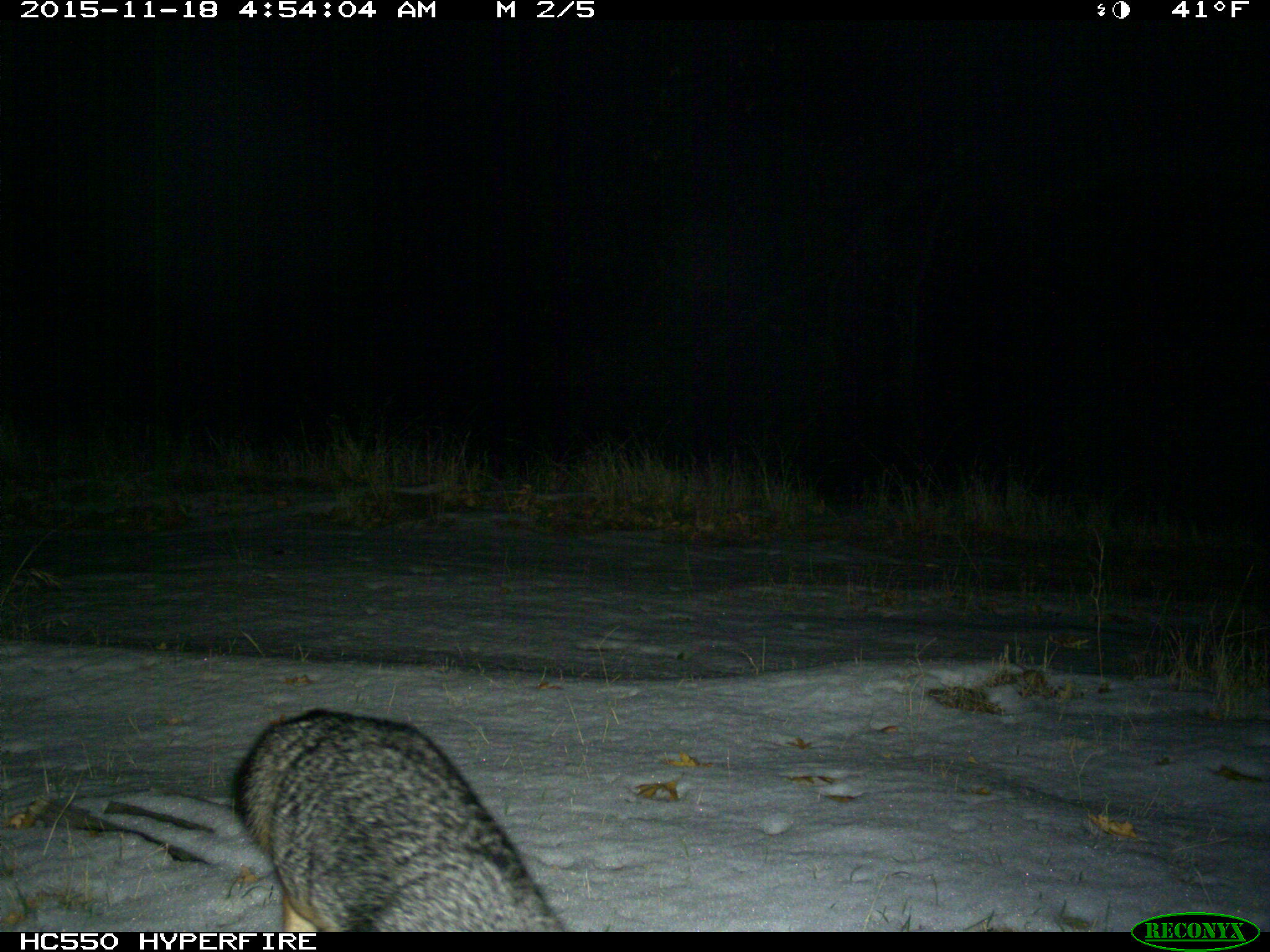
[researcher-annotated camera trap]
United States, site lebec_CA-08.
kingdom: Animalia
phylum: Chordata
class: Mammalia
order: Carnivora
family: Canidae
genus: Urocyon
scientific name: Urocyon cinereoargenteus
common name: gray fox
Urocyon cinereoargenteus (gray fox).